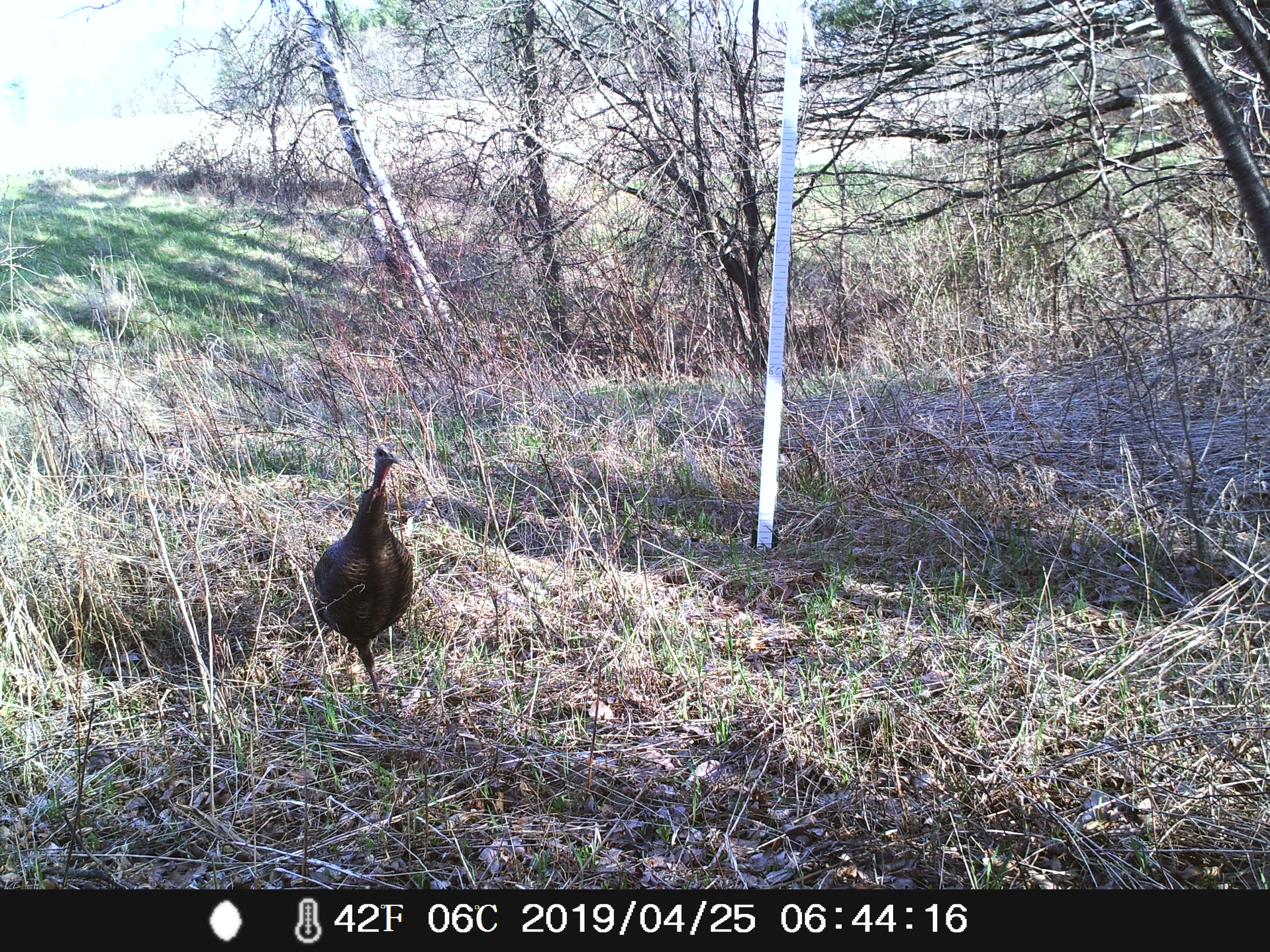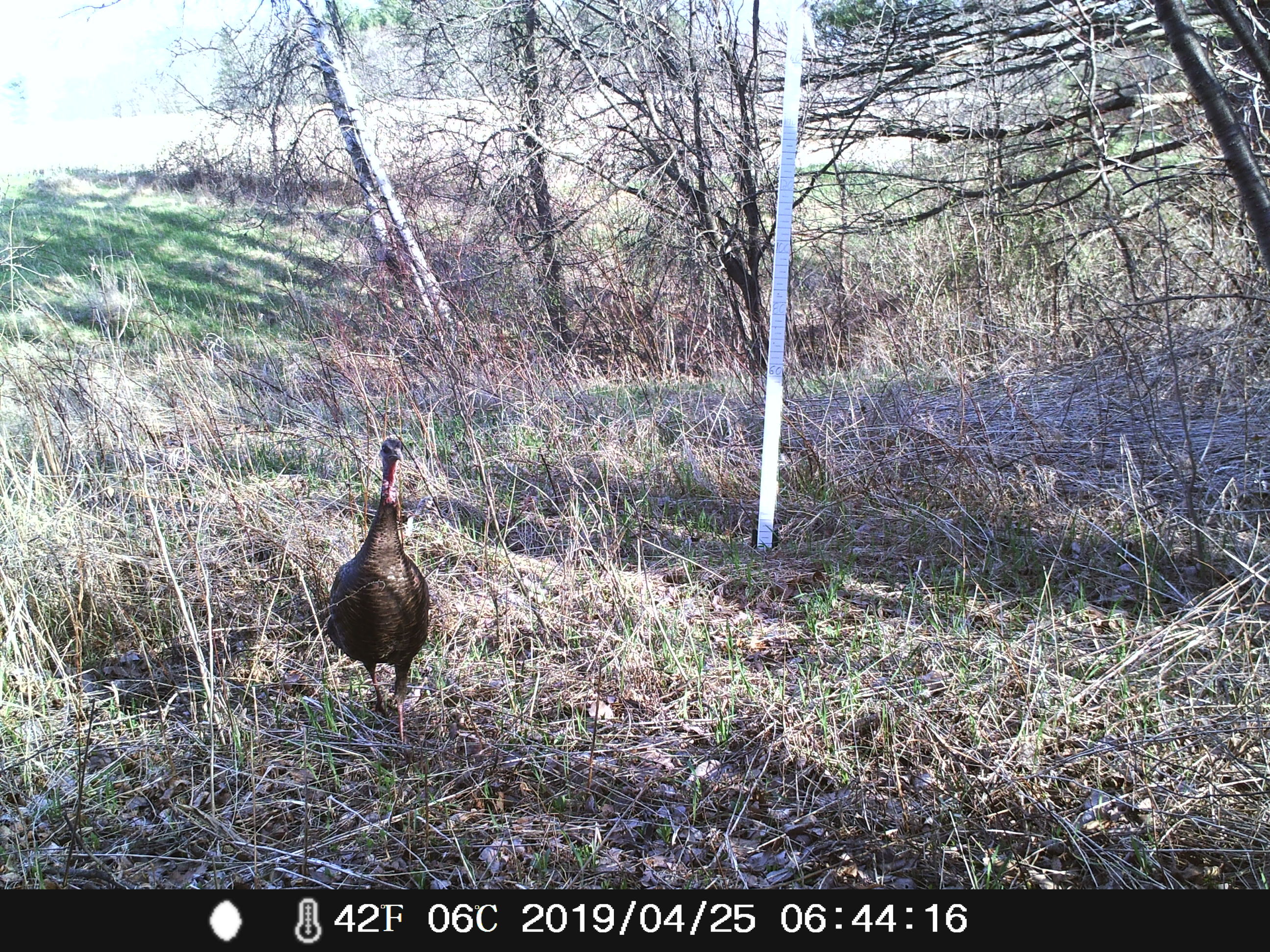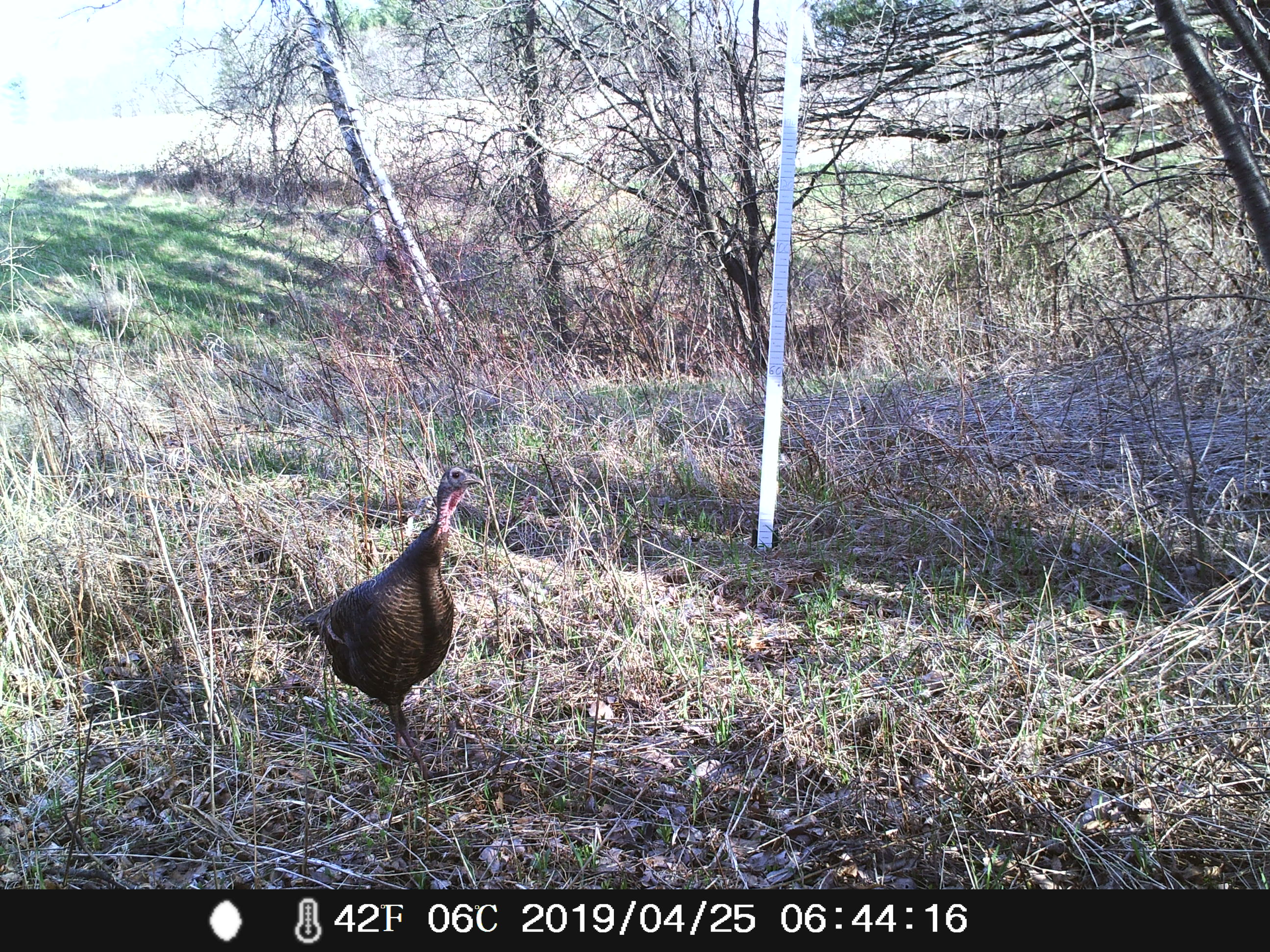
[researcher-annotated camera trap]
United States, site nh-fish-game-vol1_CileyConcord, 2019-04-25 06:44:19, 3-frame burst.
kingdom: Animalia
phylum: Chordata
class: Aves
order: Galliformes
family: Phasianidae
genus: Meleagris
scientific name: Meleagris gallopavo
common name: wild turkey